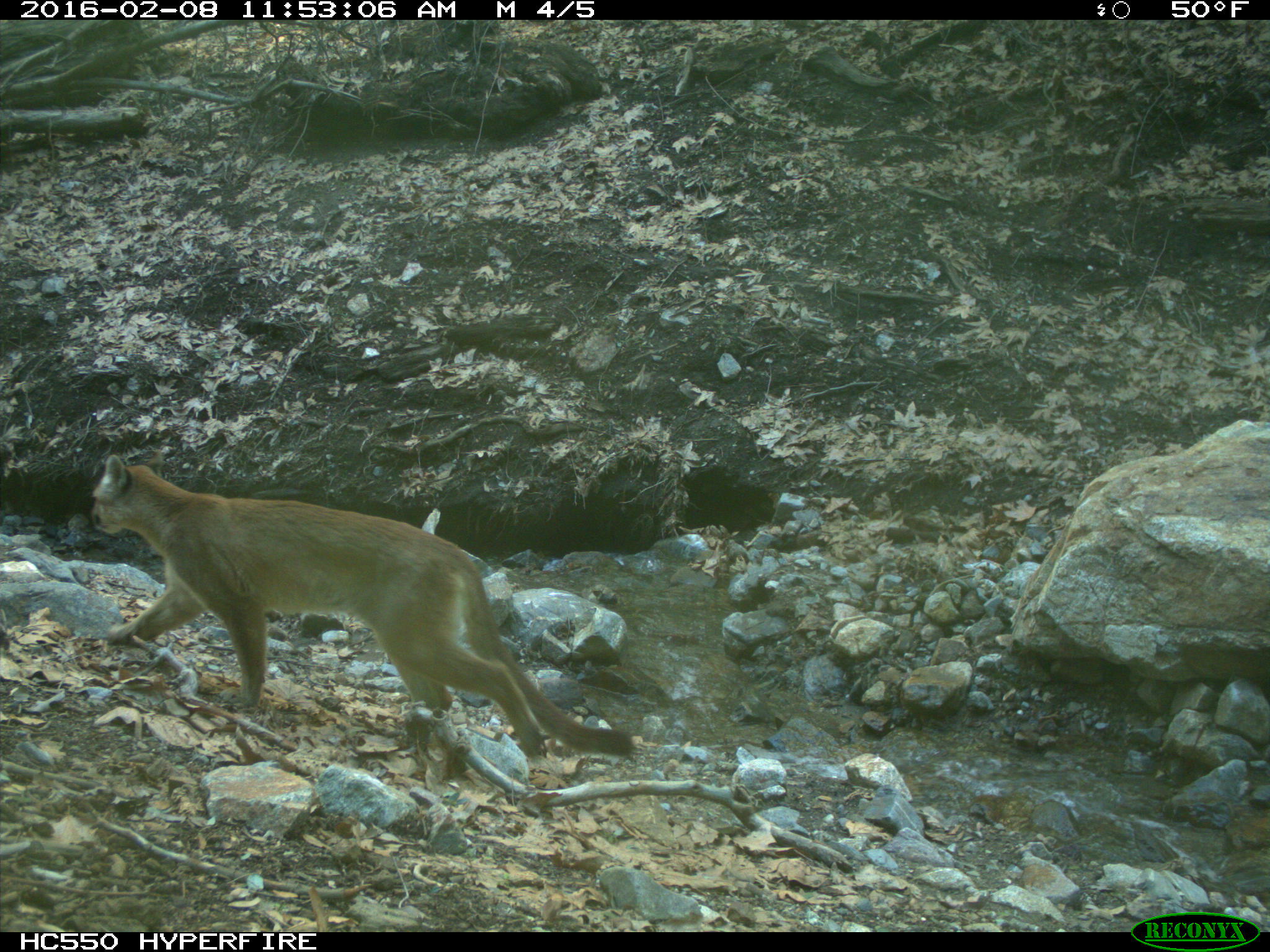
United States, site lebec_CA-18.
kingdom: Animalia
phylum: Chordata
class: Mammalia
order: Carnivora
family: Felidae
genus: Puma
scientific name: Puma concolor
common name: mountain lion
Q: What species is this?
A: Puma concolor (mountain lion).